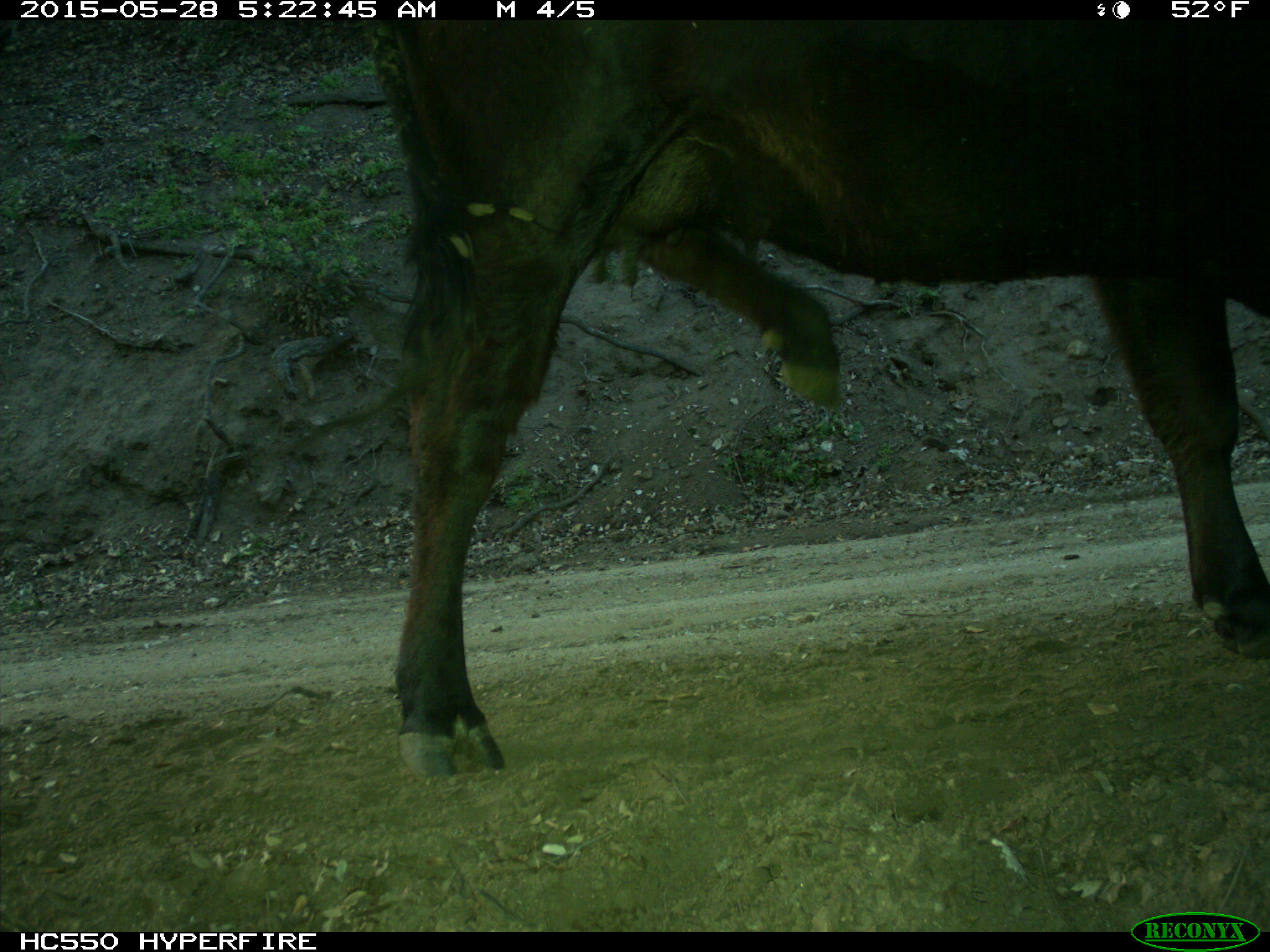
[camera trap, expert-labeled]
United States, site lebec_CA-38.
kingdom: Animalia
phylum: Chordata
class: Mammalia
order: Artiodactyla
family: Bovidae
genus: Bos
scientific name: Bos taurus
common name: domestic cow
Bos taurus (domestic cow).